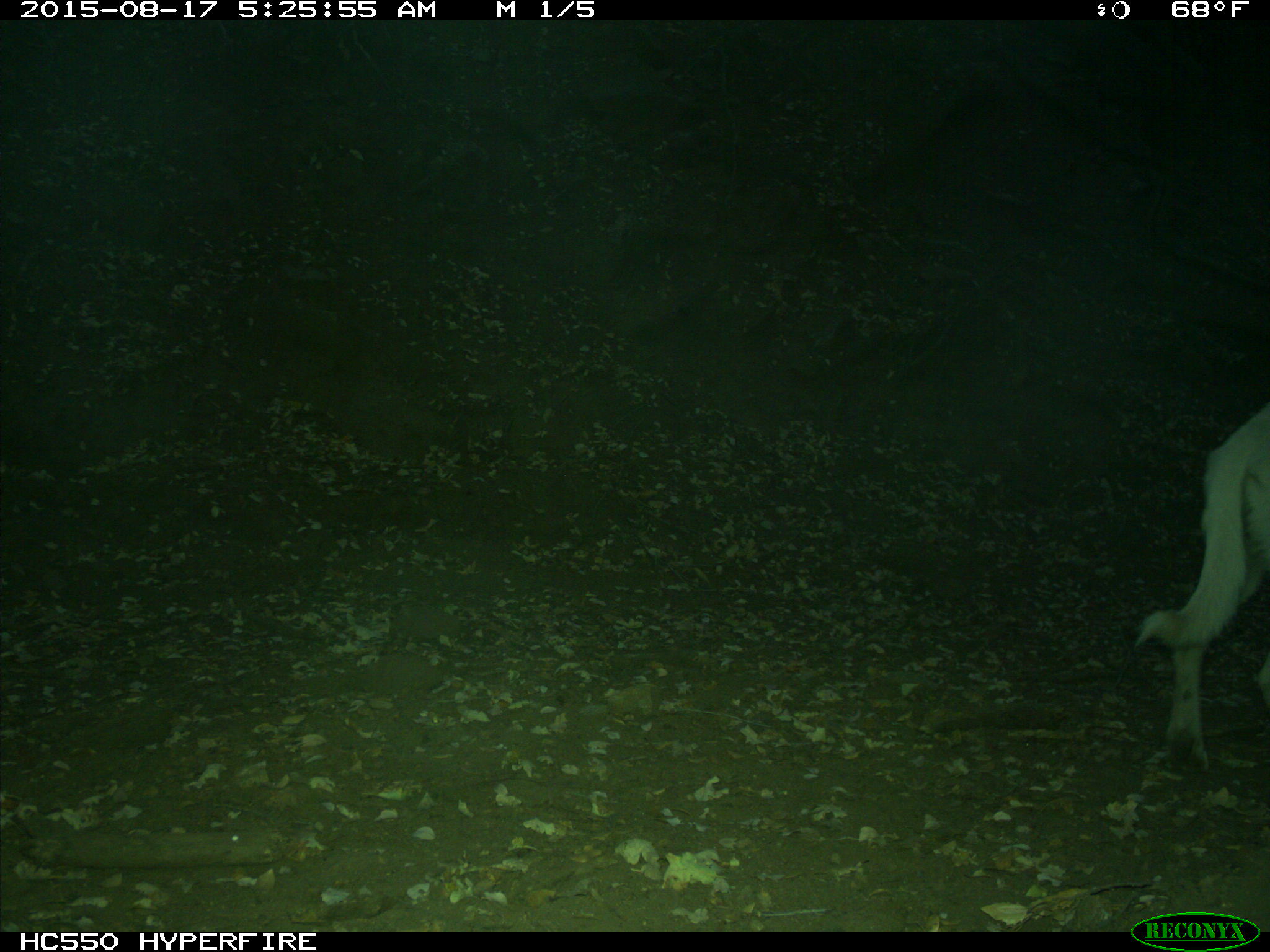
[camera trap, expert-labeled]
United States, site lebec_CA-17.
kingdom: Animalia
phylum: Chordata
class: Mammalia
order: Carnivora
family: Canidae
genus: Canis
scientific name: Canis familiaris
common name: domestic dog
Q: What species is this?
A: Canis familiaris (domestic dog).